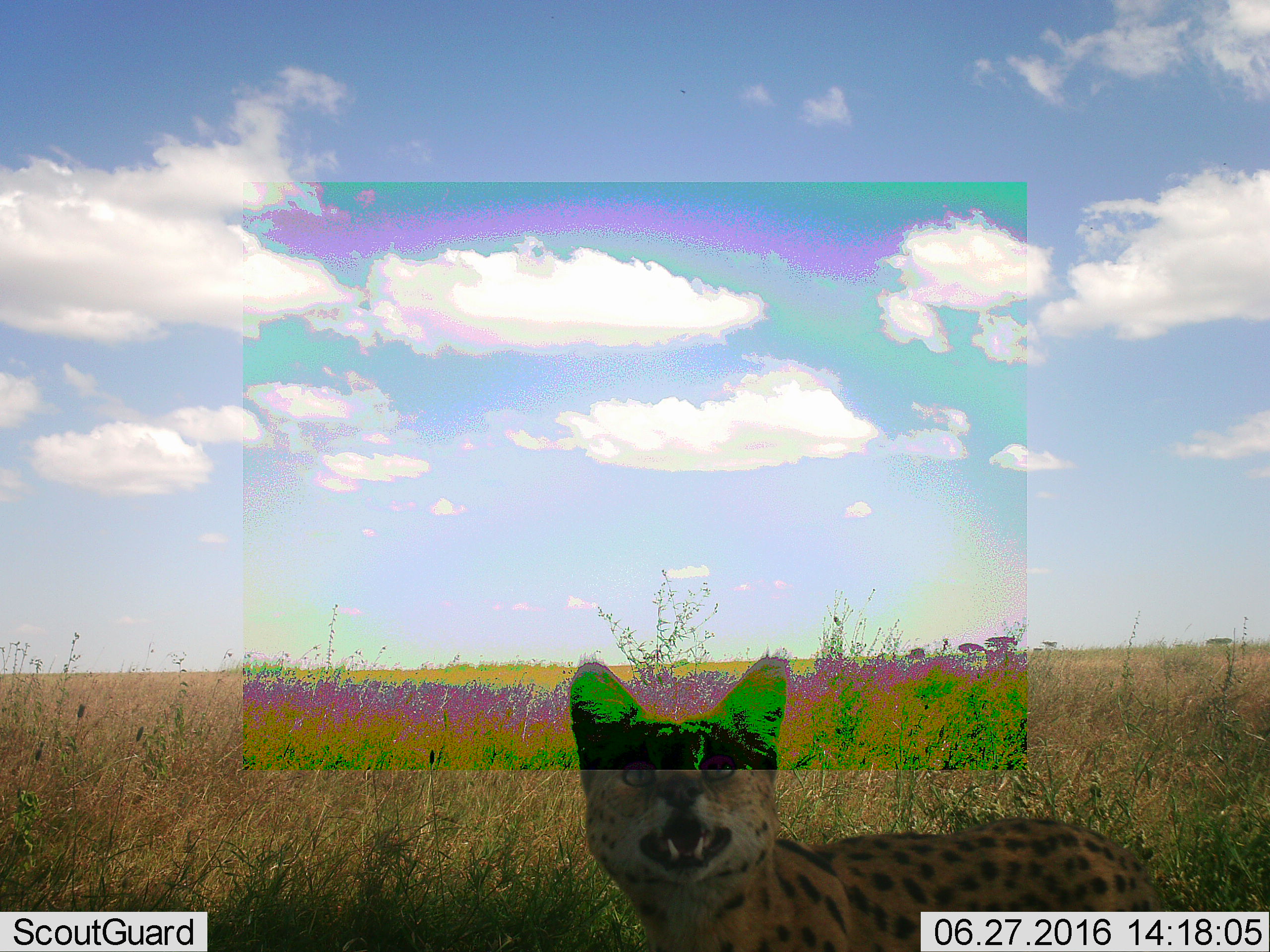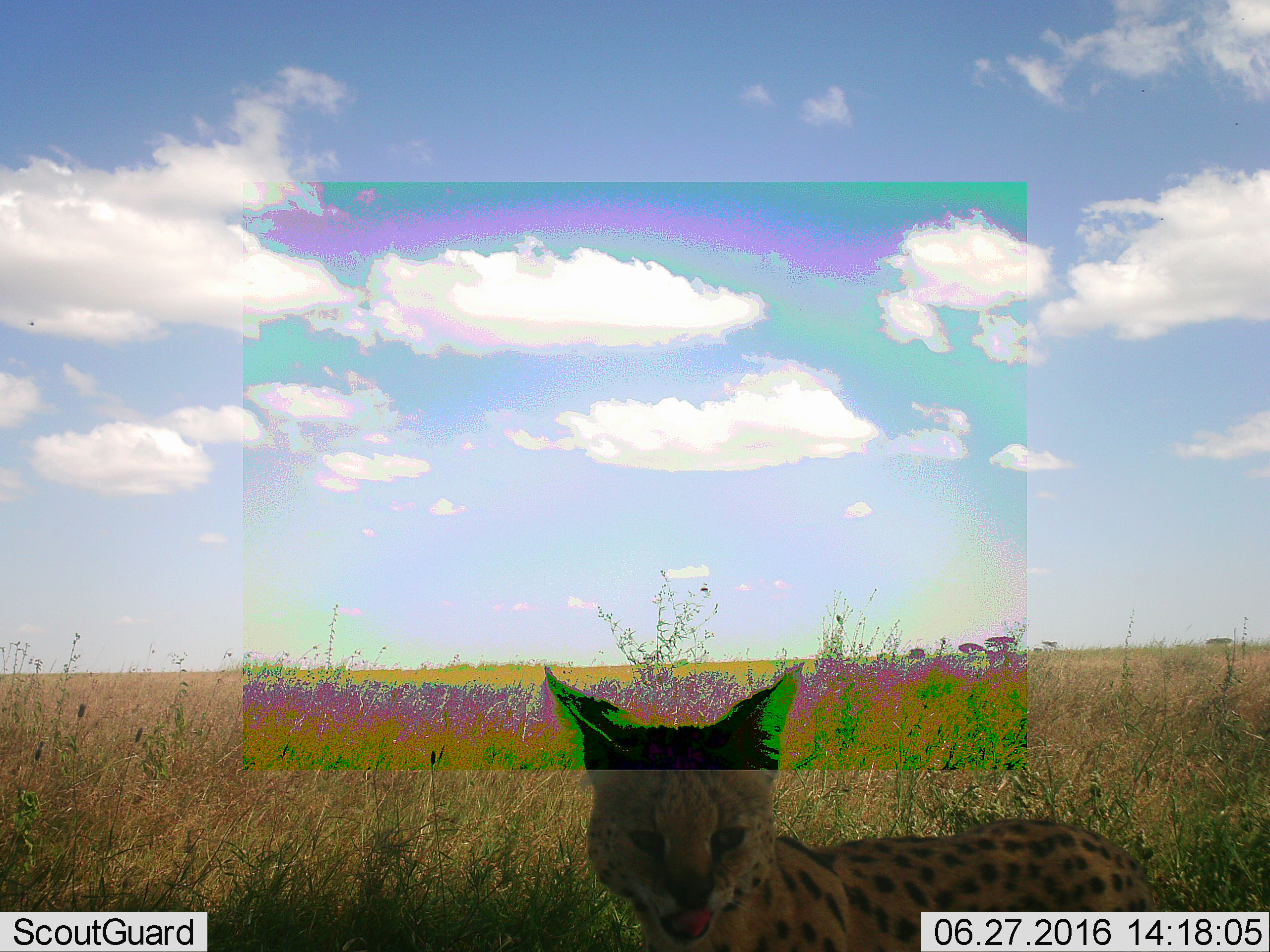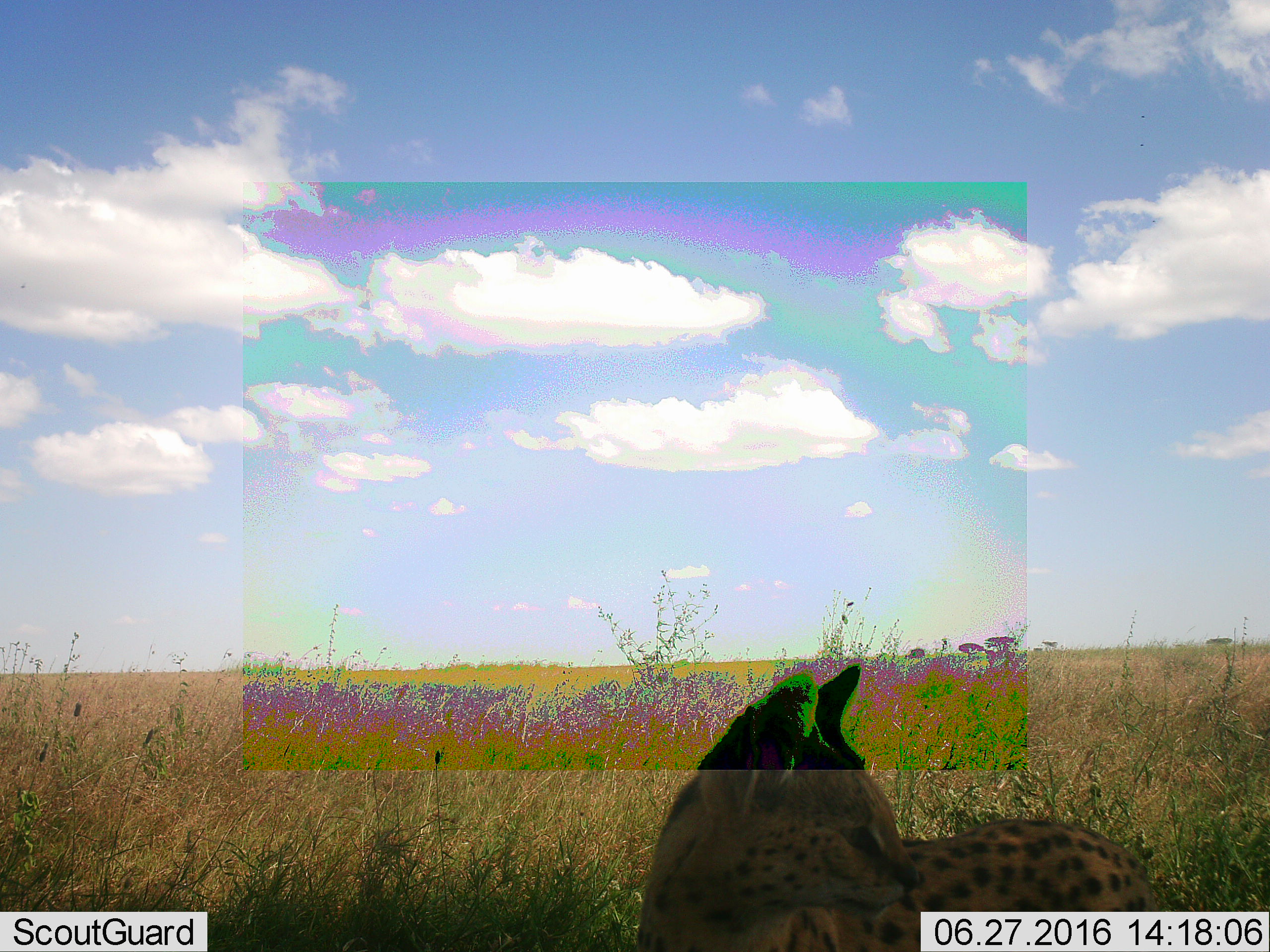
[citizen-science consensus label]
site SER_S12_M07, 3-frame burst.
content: unidentified animal